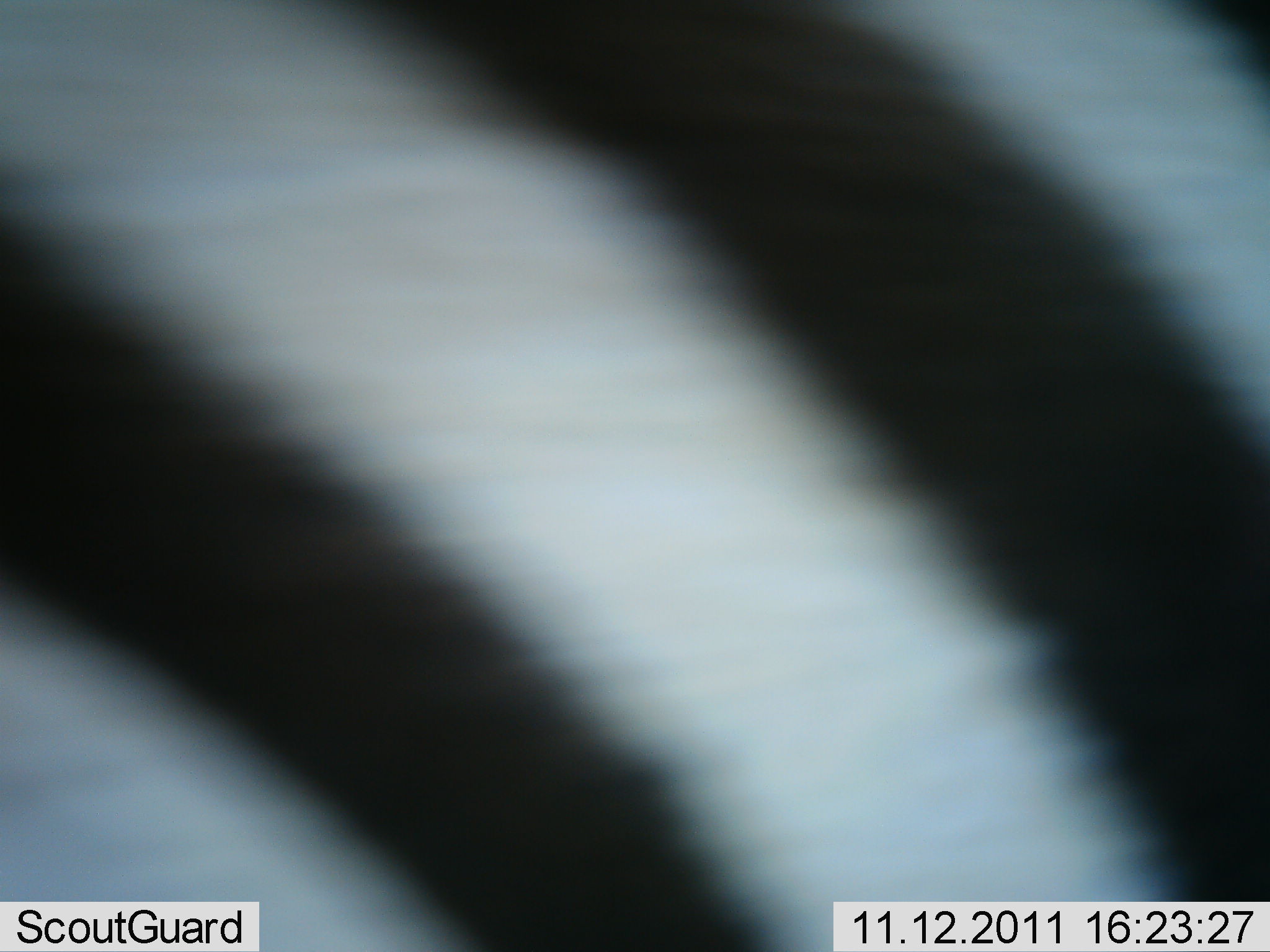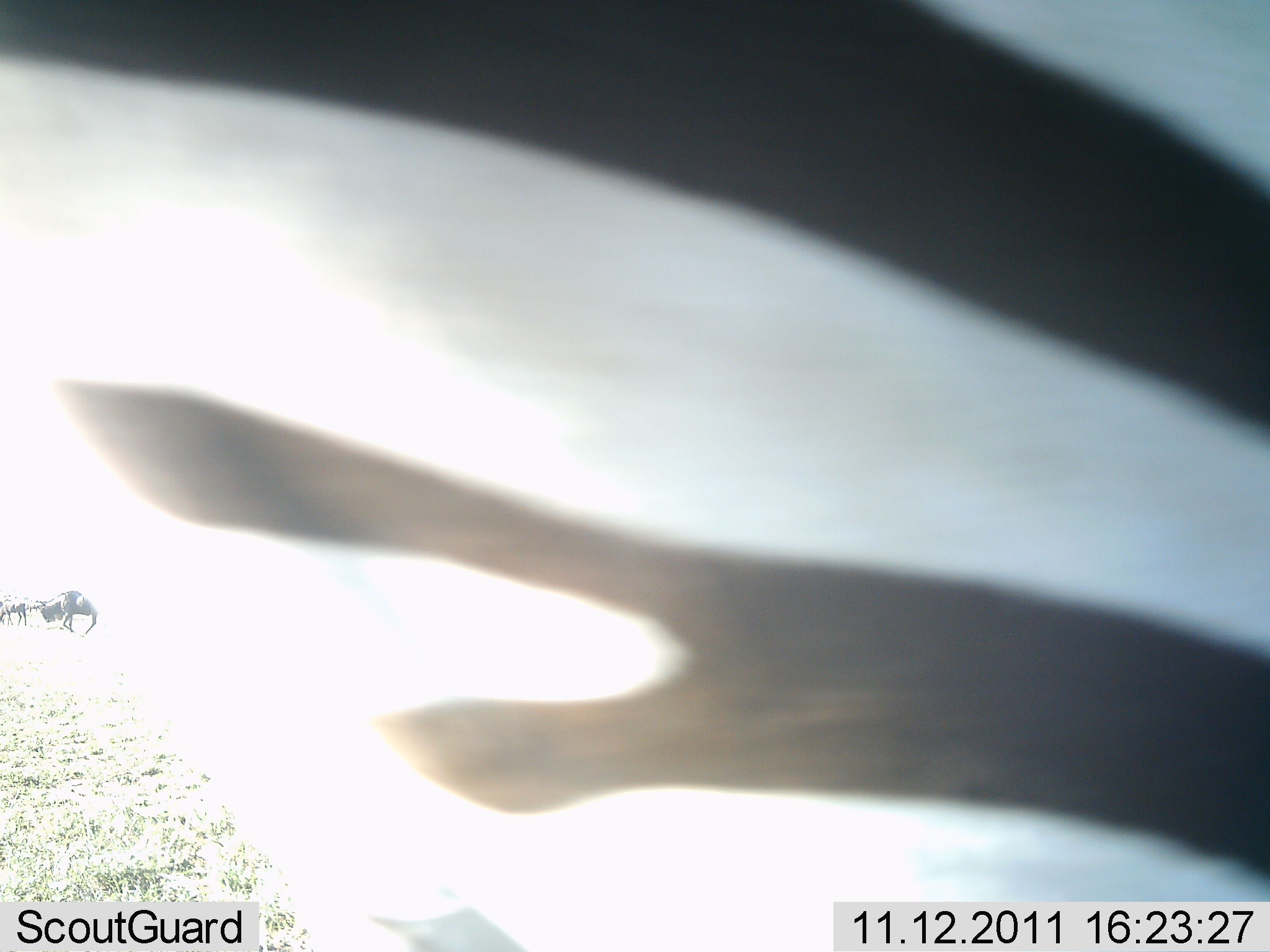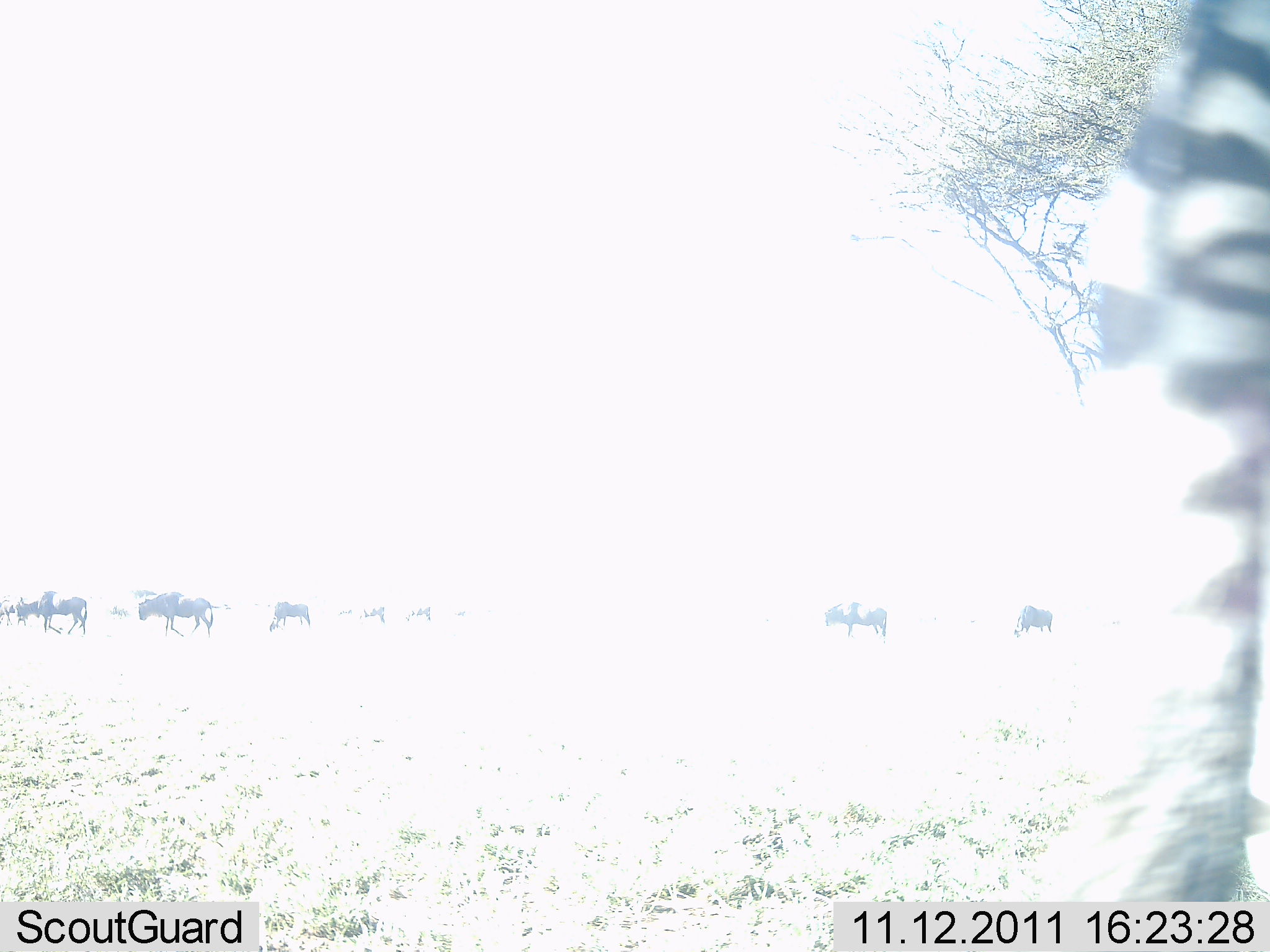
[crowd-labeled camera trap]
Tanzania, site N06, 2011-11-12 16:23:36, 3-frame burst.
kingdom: Animalia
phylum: Chordata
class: Mammalia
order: Artiodactyla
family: Bovidae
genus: Connochaetes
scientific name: Connochaetes taurinus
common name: blue wildebeest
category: wildebeest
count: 10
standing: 33%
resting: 0%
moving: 73%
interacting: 0%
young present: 0%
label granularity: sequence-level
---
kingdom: Animalia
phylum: Chordata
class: Mammalia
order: Perissodactyla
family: Equidae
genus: Equus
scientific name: Equus quagga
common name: plains zebra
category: zebra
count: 1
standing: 25%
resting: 0%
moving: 75%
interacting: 17%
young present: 0%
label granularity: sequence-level